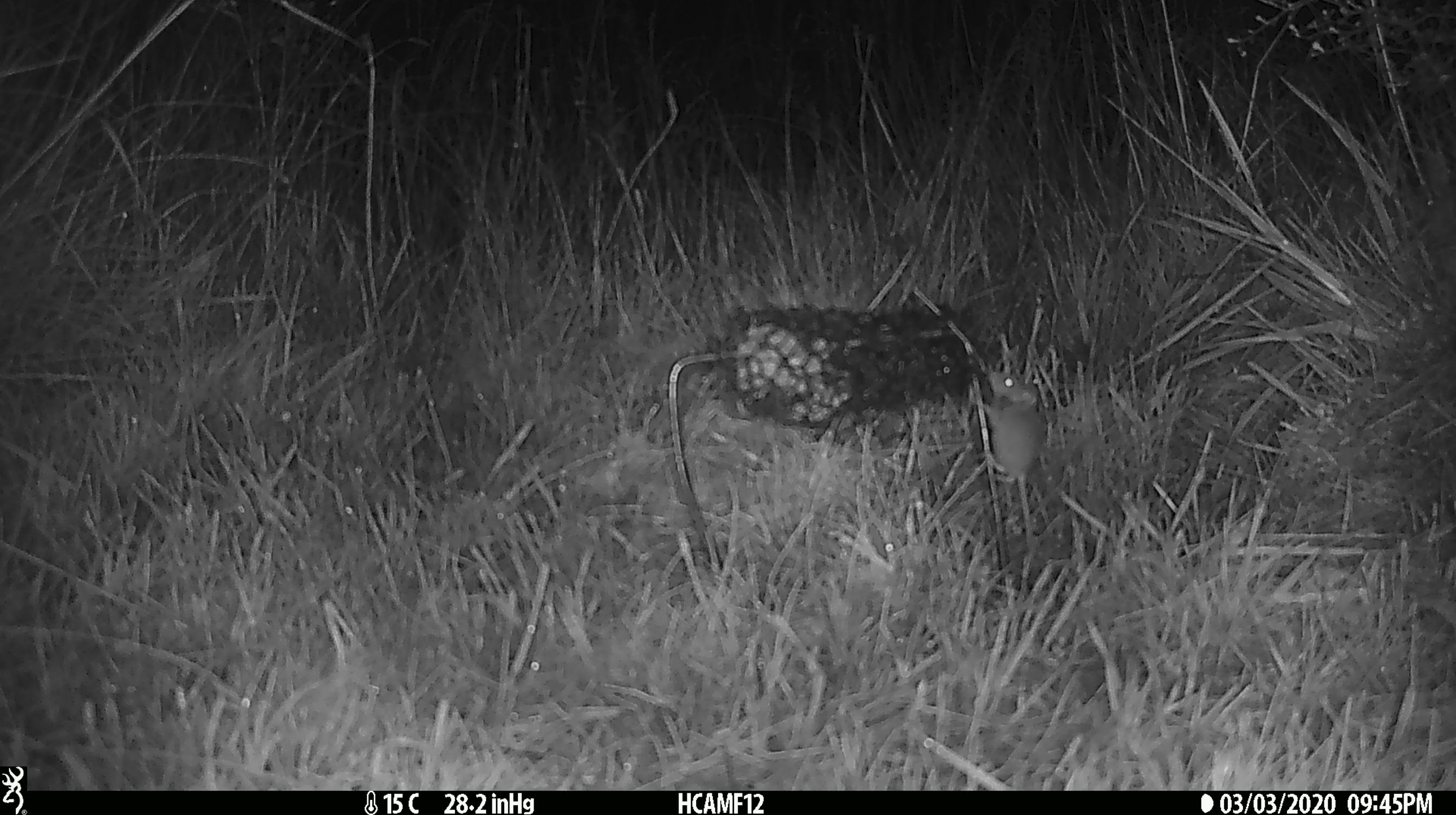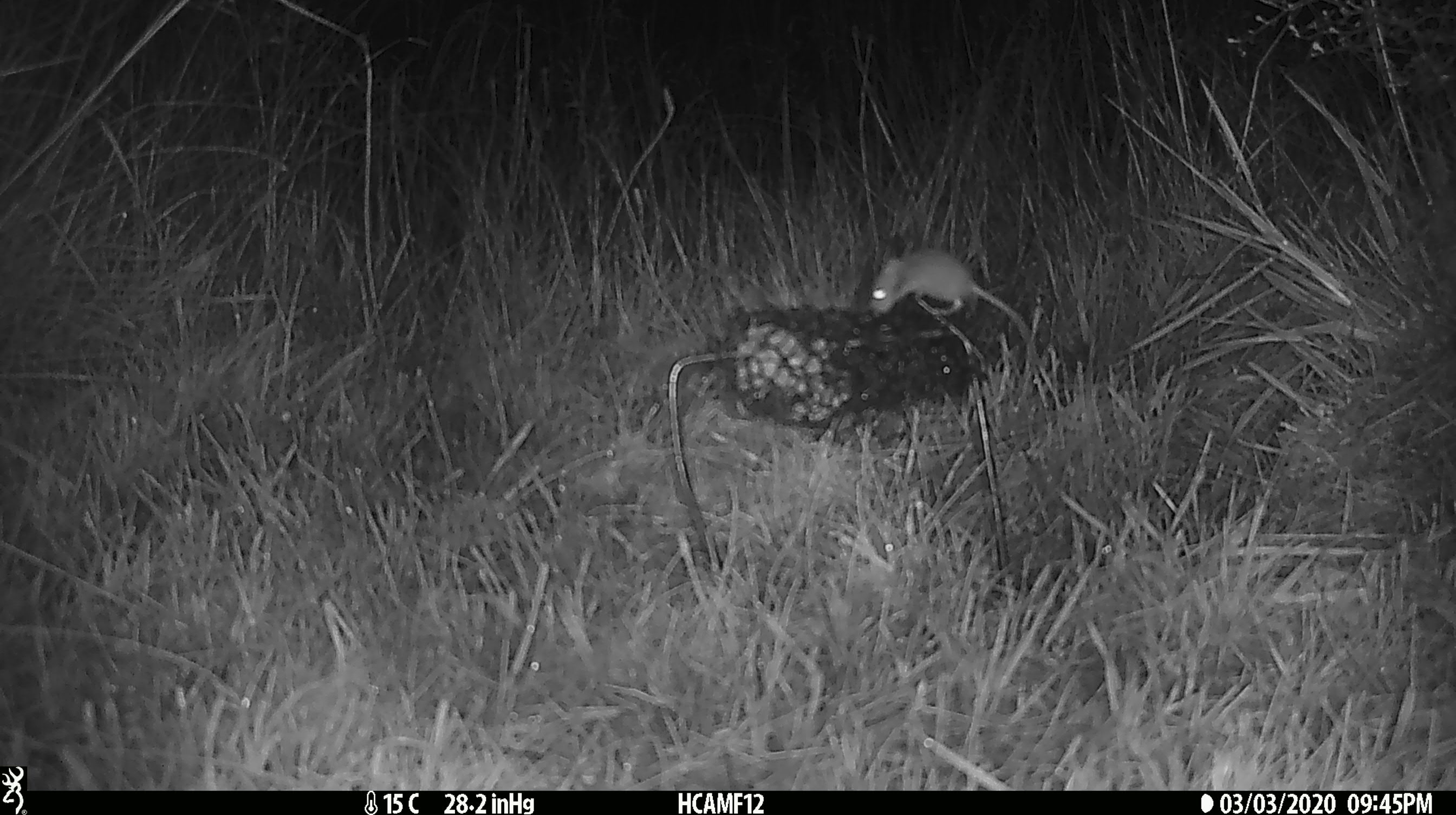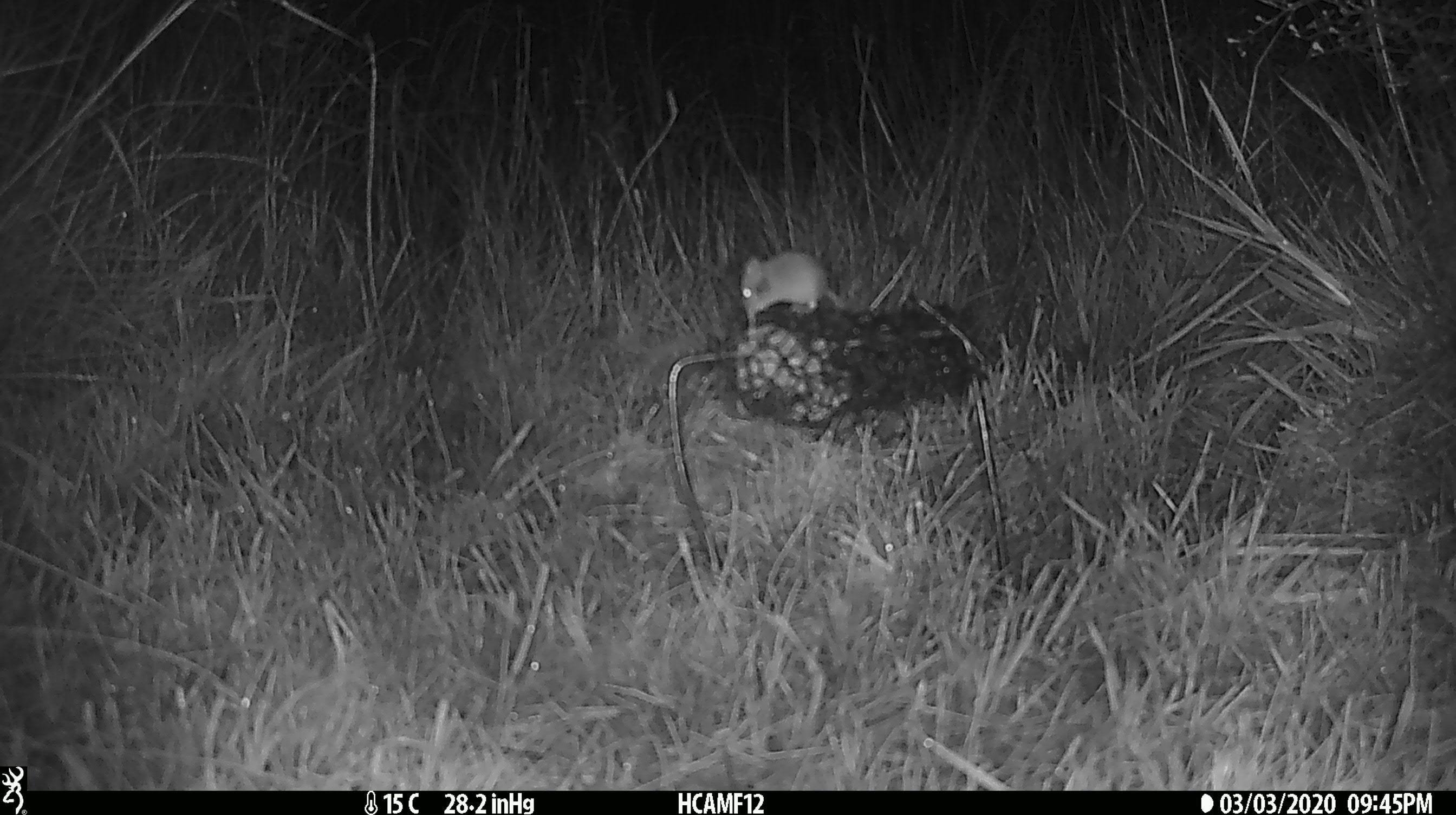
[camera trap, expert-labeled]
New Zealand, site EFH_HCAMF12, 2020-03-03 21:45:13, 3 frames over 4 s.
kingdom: Animalia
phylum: Chordata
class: Mammalia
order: Rodentia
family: Muridae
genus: Mus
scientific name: Mus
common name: mouse